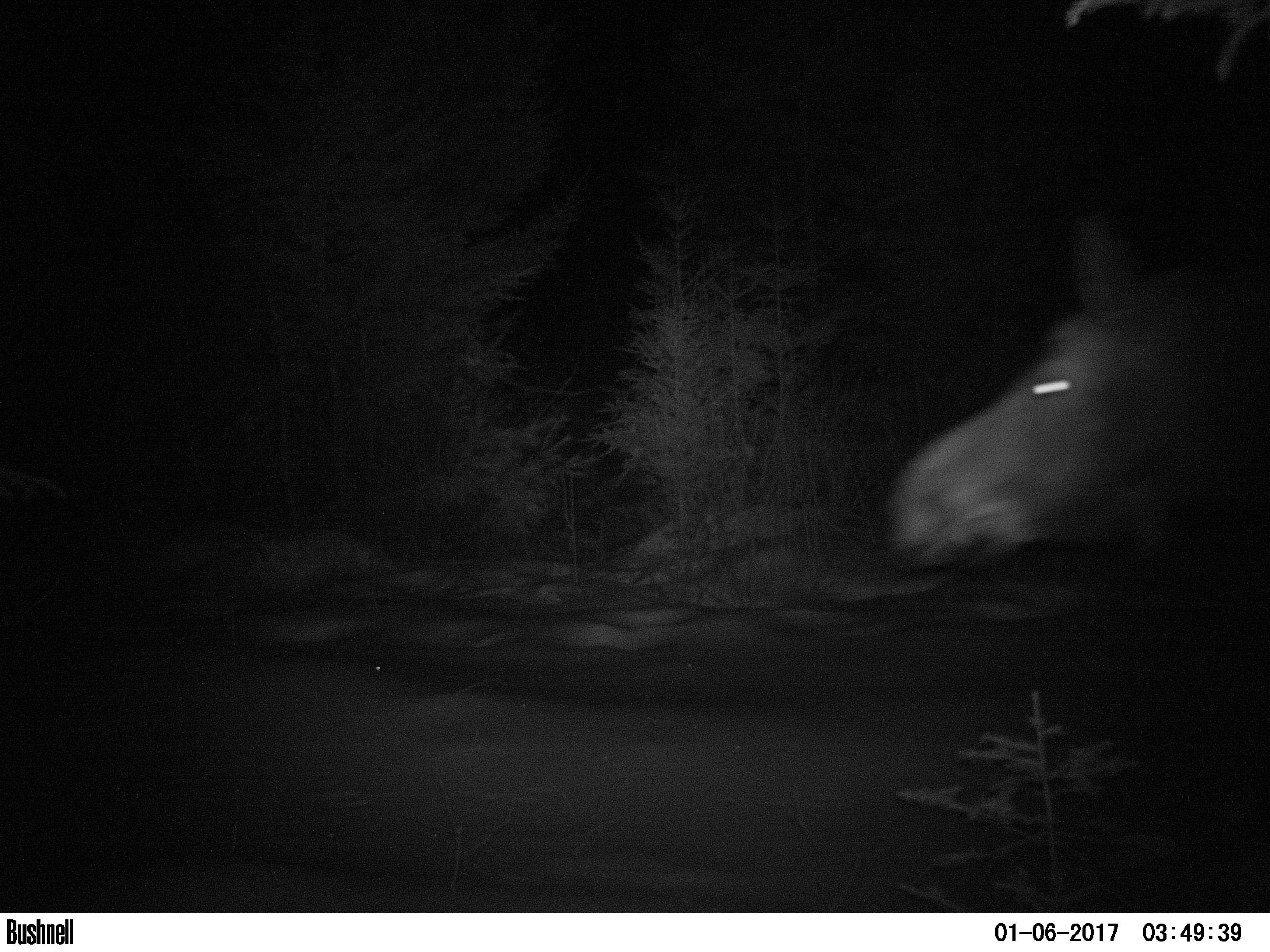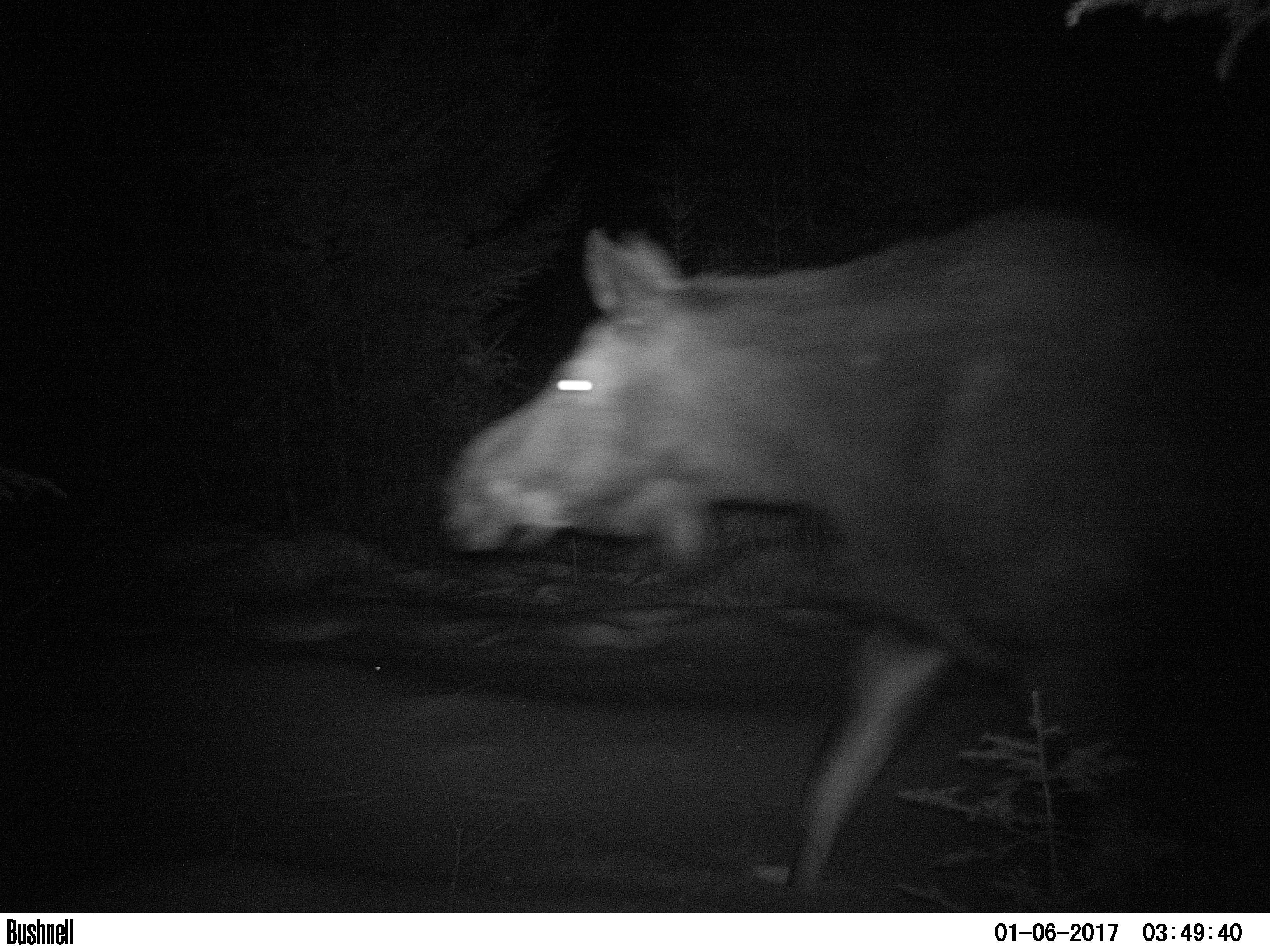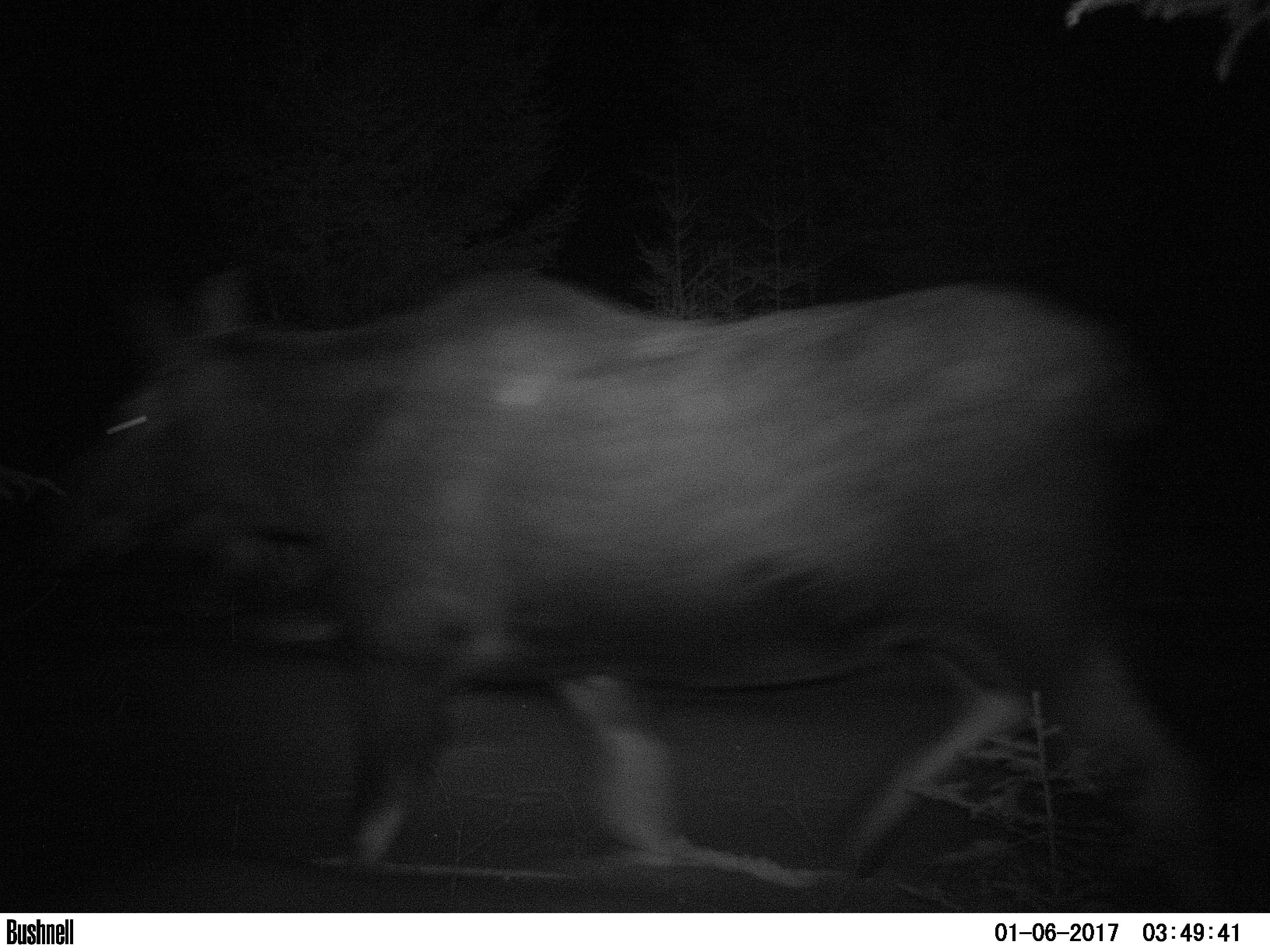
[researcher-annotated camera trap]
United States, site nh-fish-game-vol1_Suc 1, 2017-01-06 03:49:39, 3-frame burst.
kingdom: Animalia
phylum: Chordata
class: Mammalia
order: Artiodactyla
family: Cervidae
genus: Alces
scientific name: Alces alces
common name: moose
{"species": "moose (Alces alces)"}